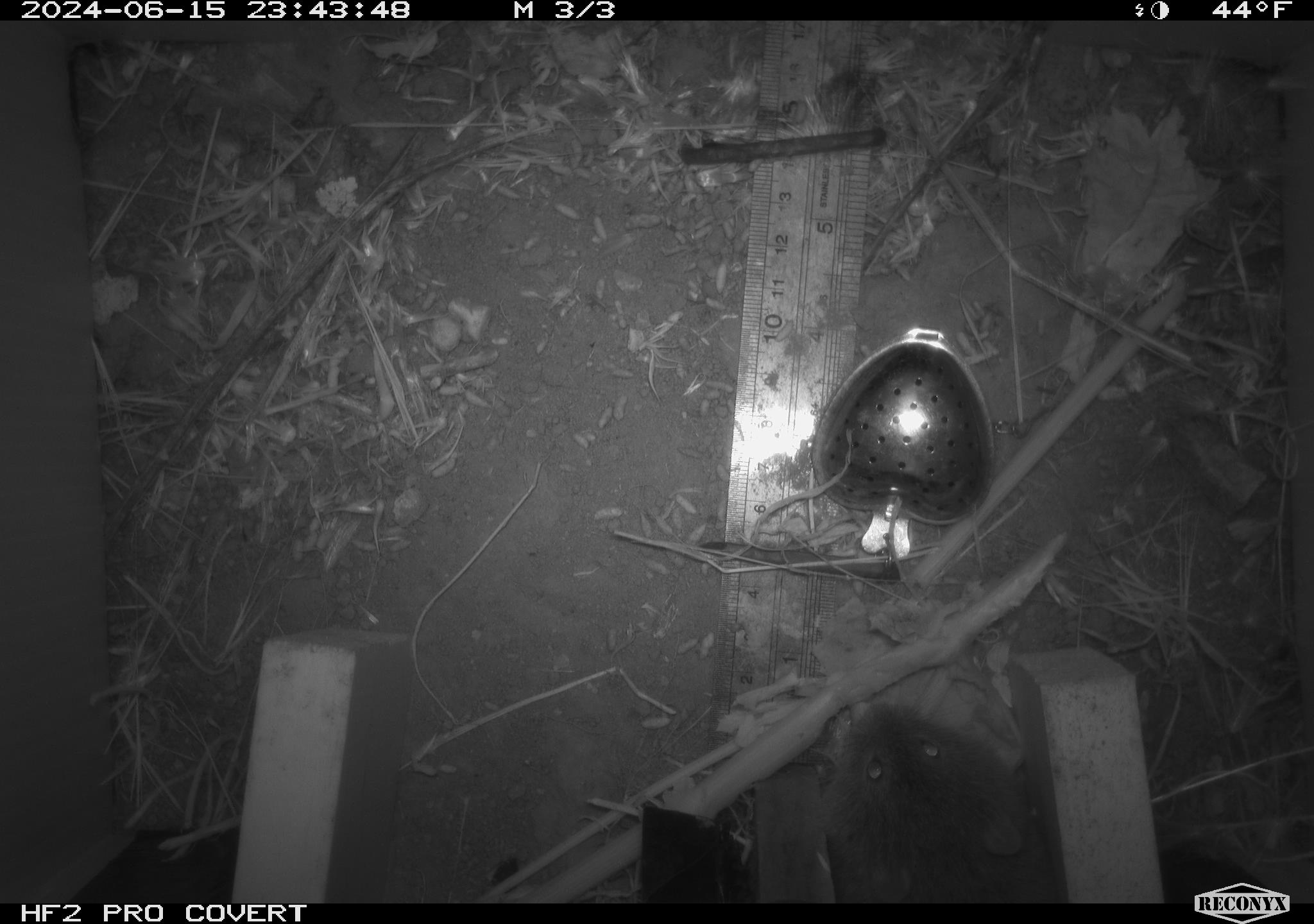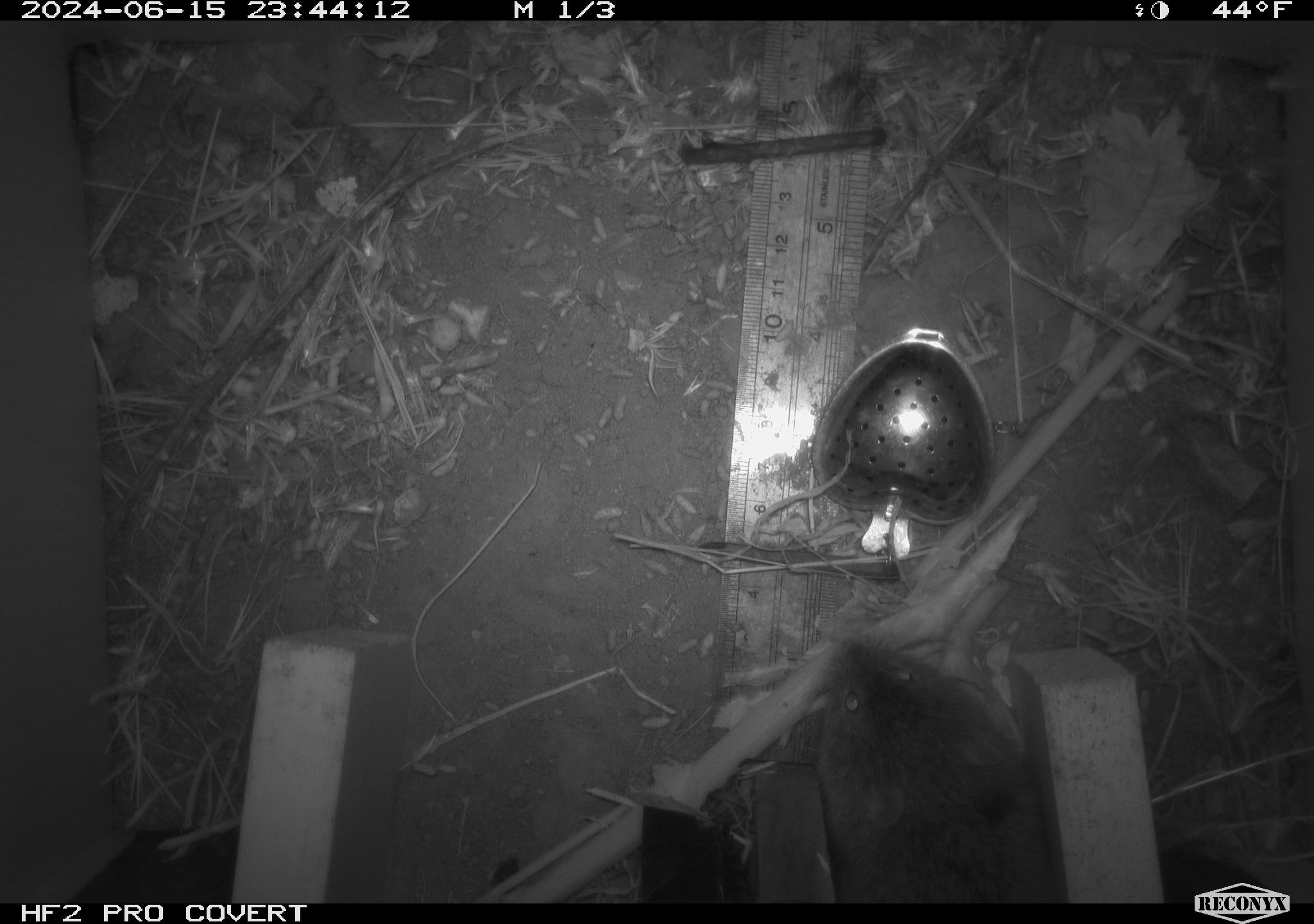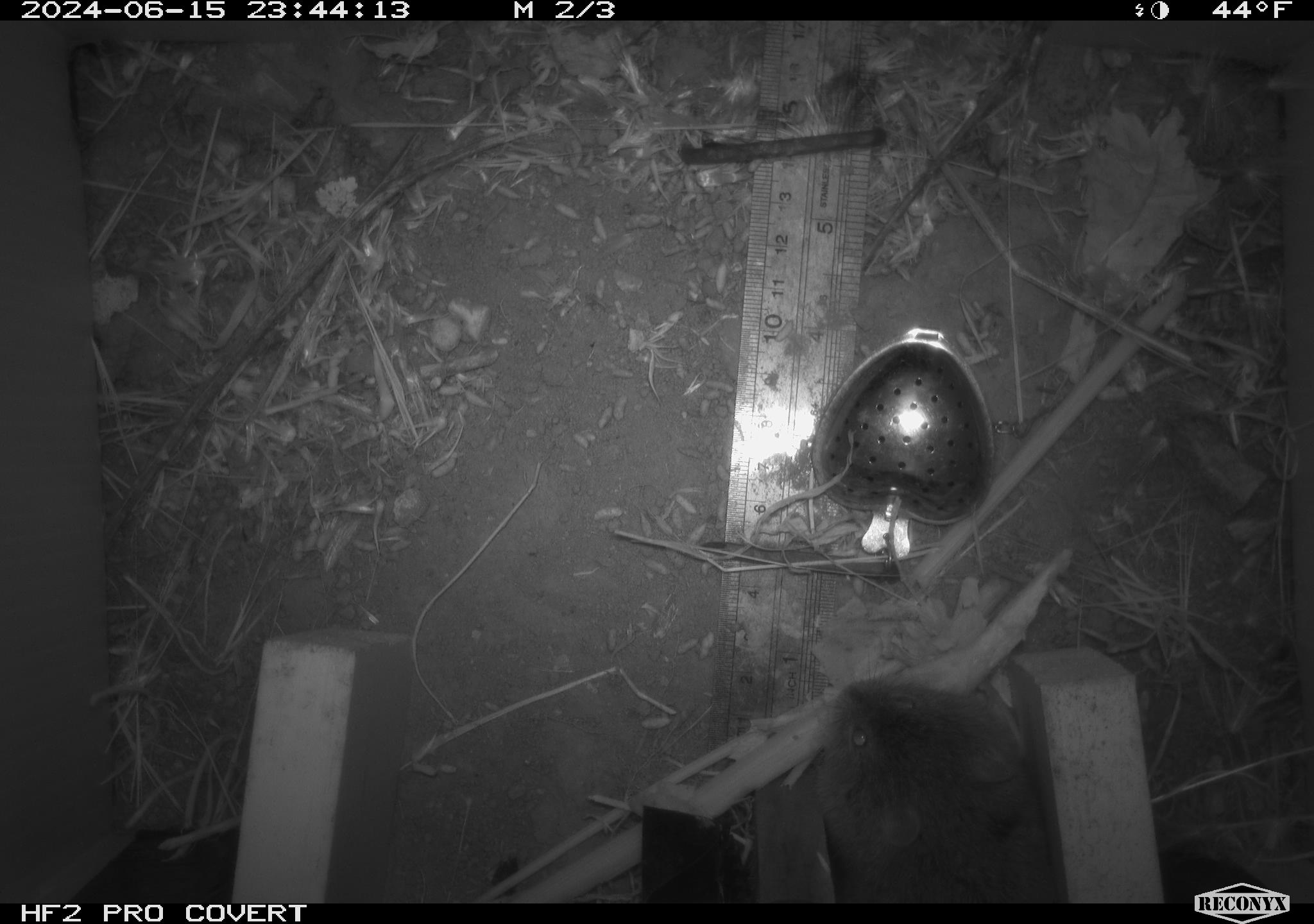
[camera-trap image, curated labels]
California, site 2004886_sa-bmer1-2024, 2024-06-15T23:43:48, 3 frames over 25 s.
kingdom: Animalia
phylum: Chordata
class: Mammalia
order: Rodentia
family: Cricetidae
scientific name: Cricetidae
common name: hamsters, voles, lemmings, and allies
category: cricetidae family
Cricetidae family (hamsters, voles, lemmings, and allies) (Cricetidae).